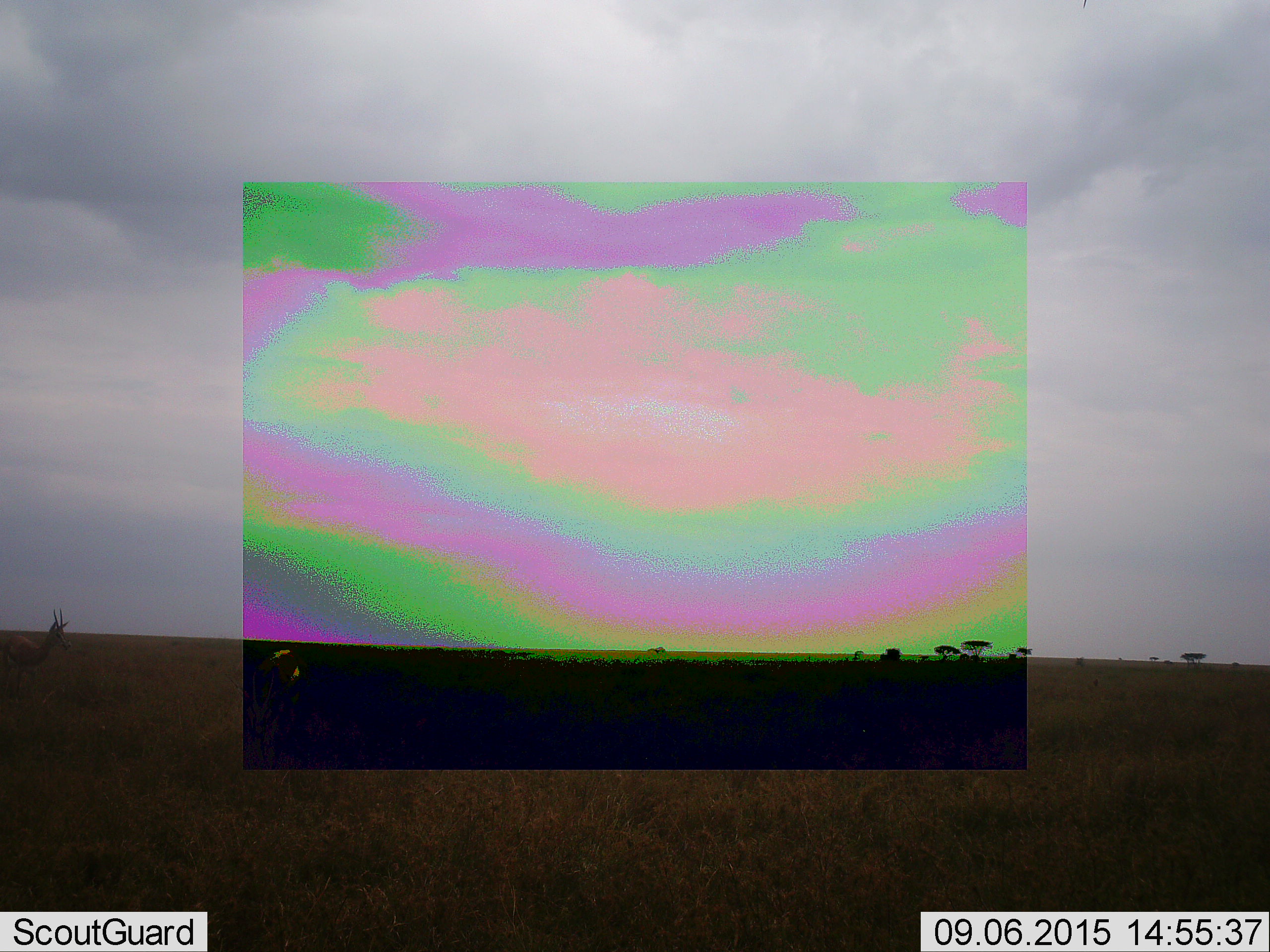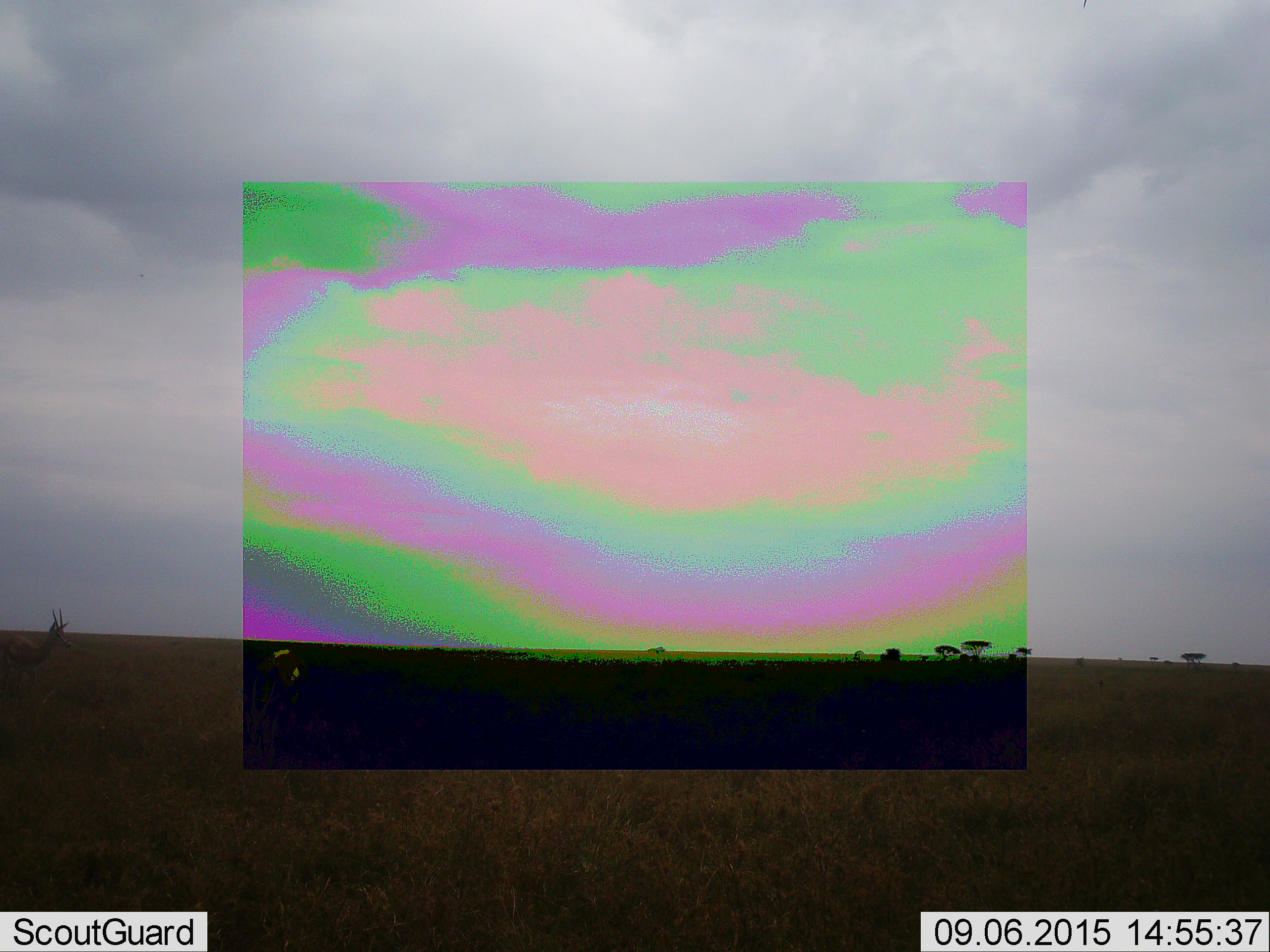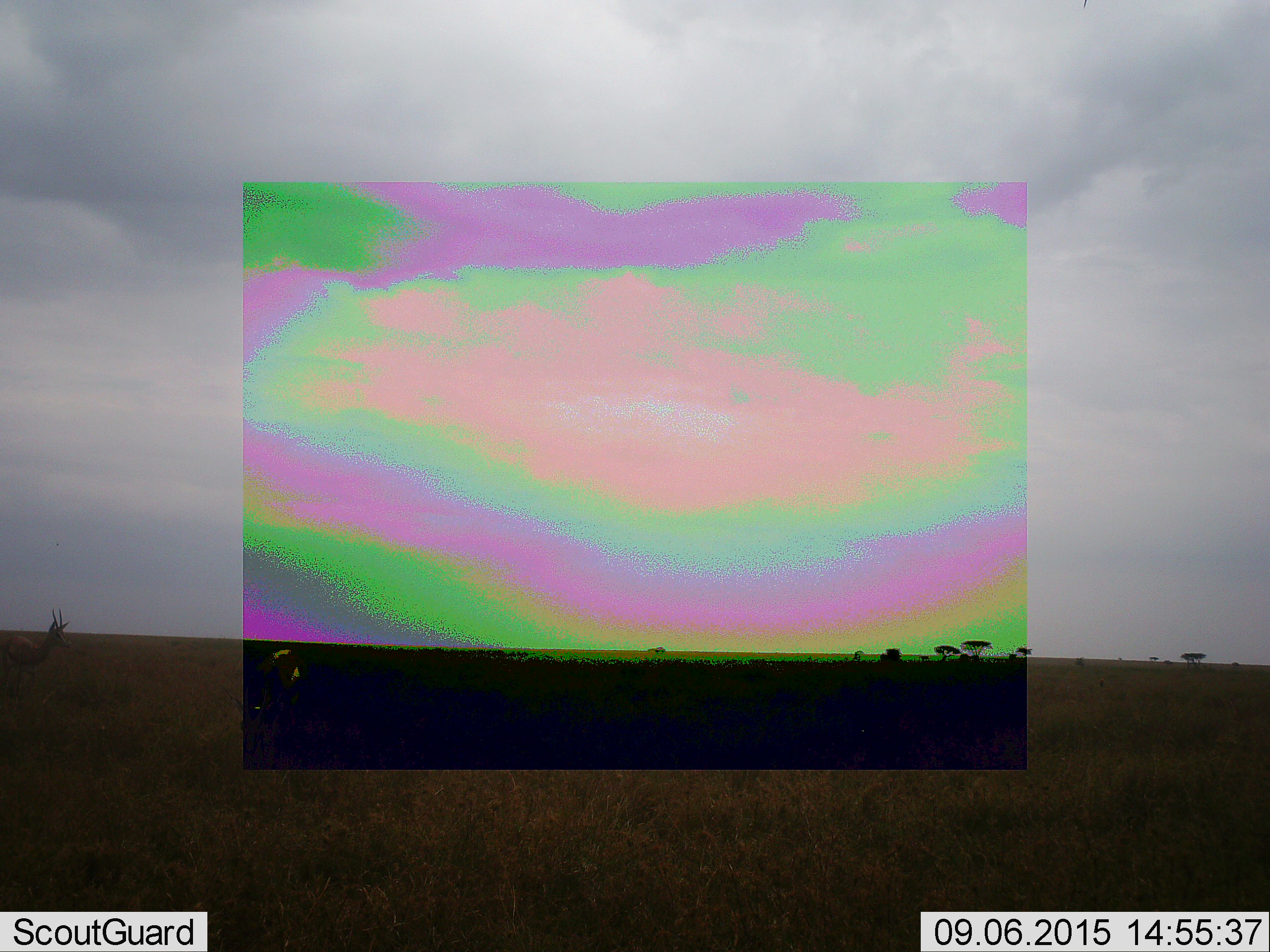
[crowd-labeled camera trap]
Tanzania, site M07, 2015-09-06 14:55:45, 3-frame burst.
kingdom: Animalia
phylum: Chordata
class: Mammalia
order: Artiodactyla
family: Bovidae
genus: Eudorcas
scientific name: Eudorcas thomsonii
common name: thomson's gazelle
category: gazellethomsons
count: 2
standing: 100%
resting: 0%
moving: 0%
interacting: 0%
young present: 0%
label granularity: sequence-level